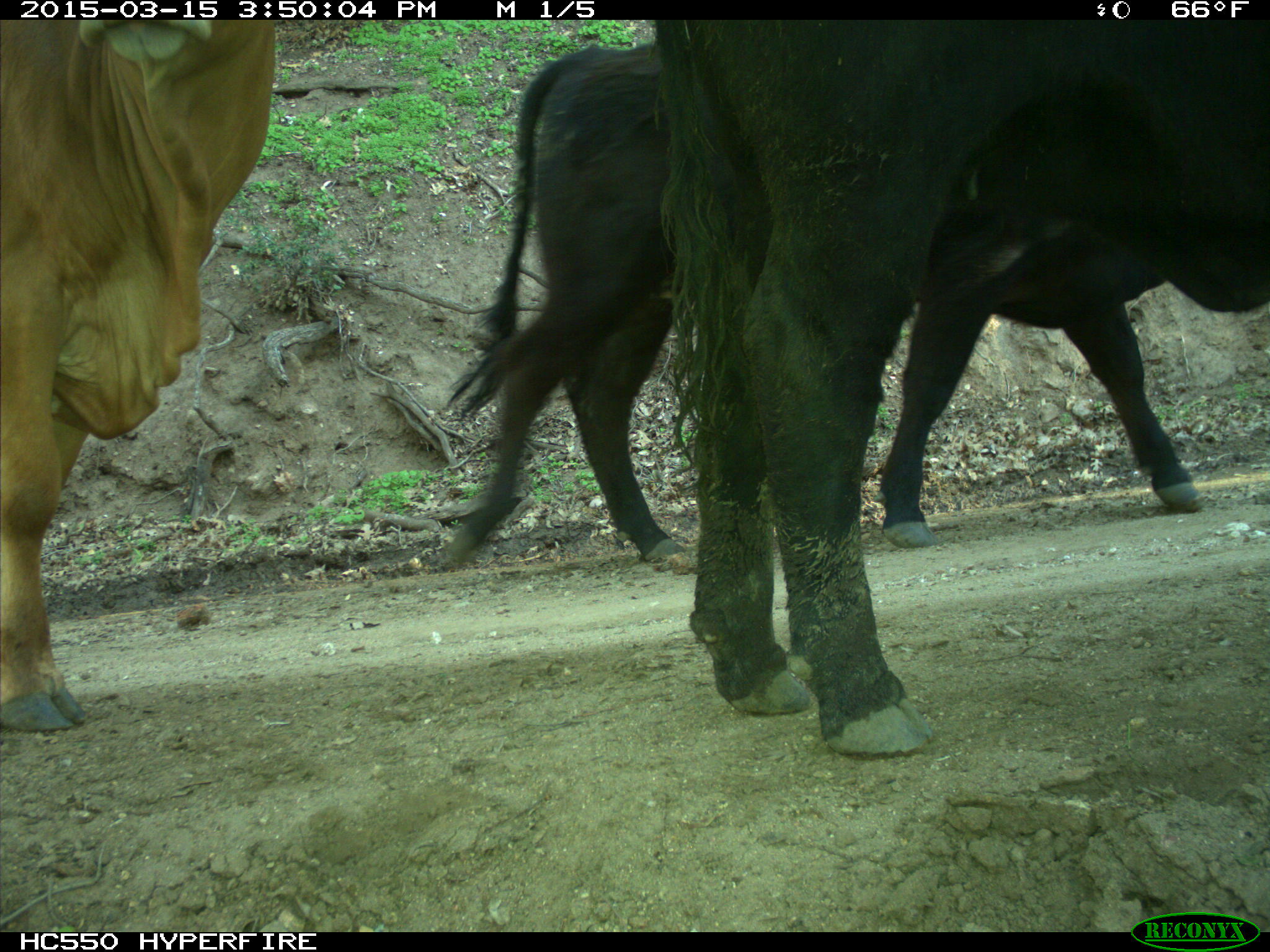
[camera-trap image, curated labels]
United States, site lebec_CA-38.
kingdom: Animalia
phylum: Chordata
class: Mammalia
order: Artiodactyla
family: Bovidae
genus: Bos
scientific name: Bos taurus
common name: domestic cow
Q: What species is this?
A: Bos taurus (domestic cow).